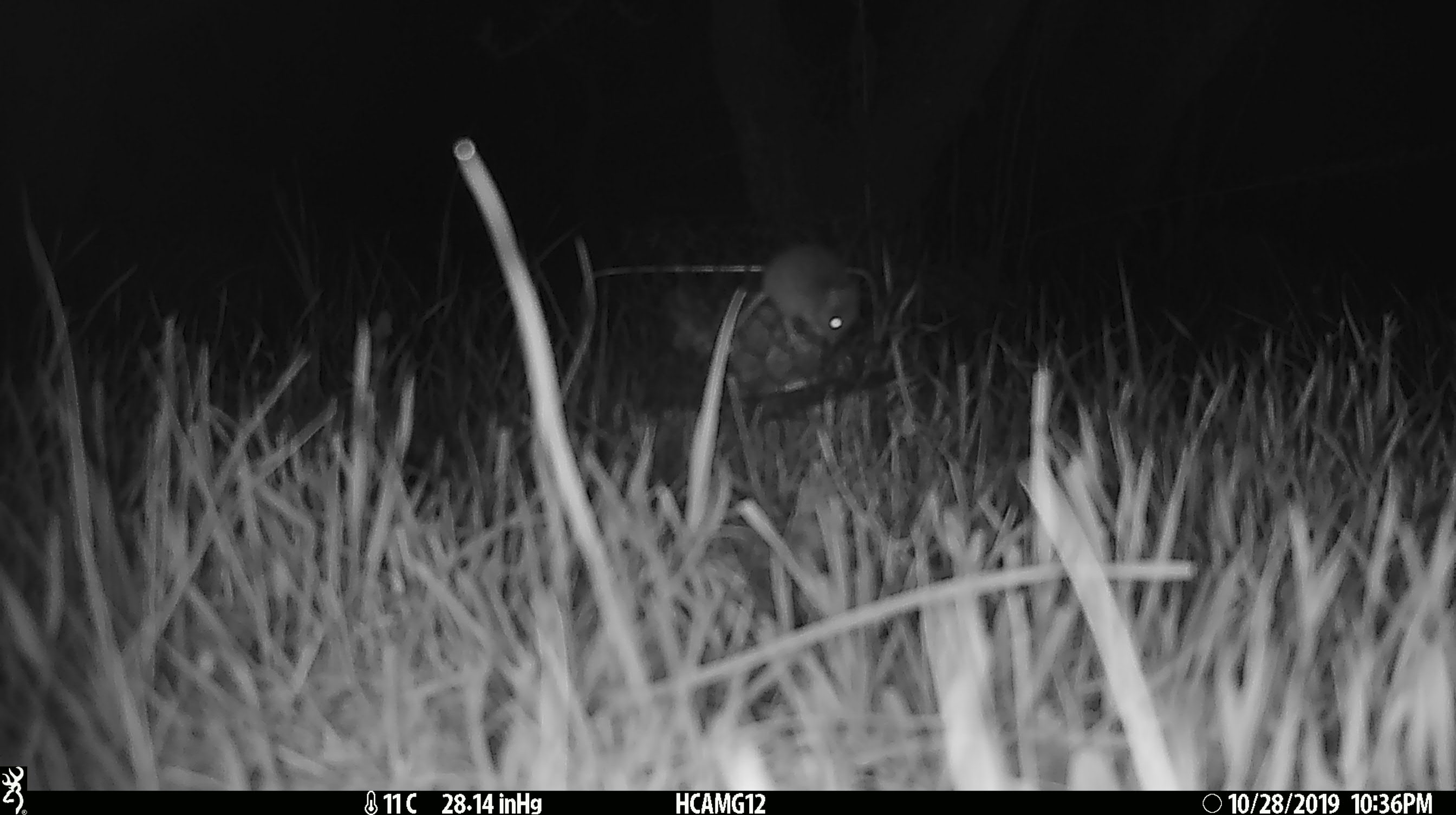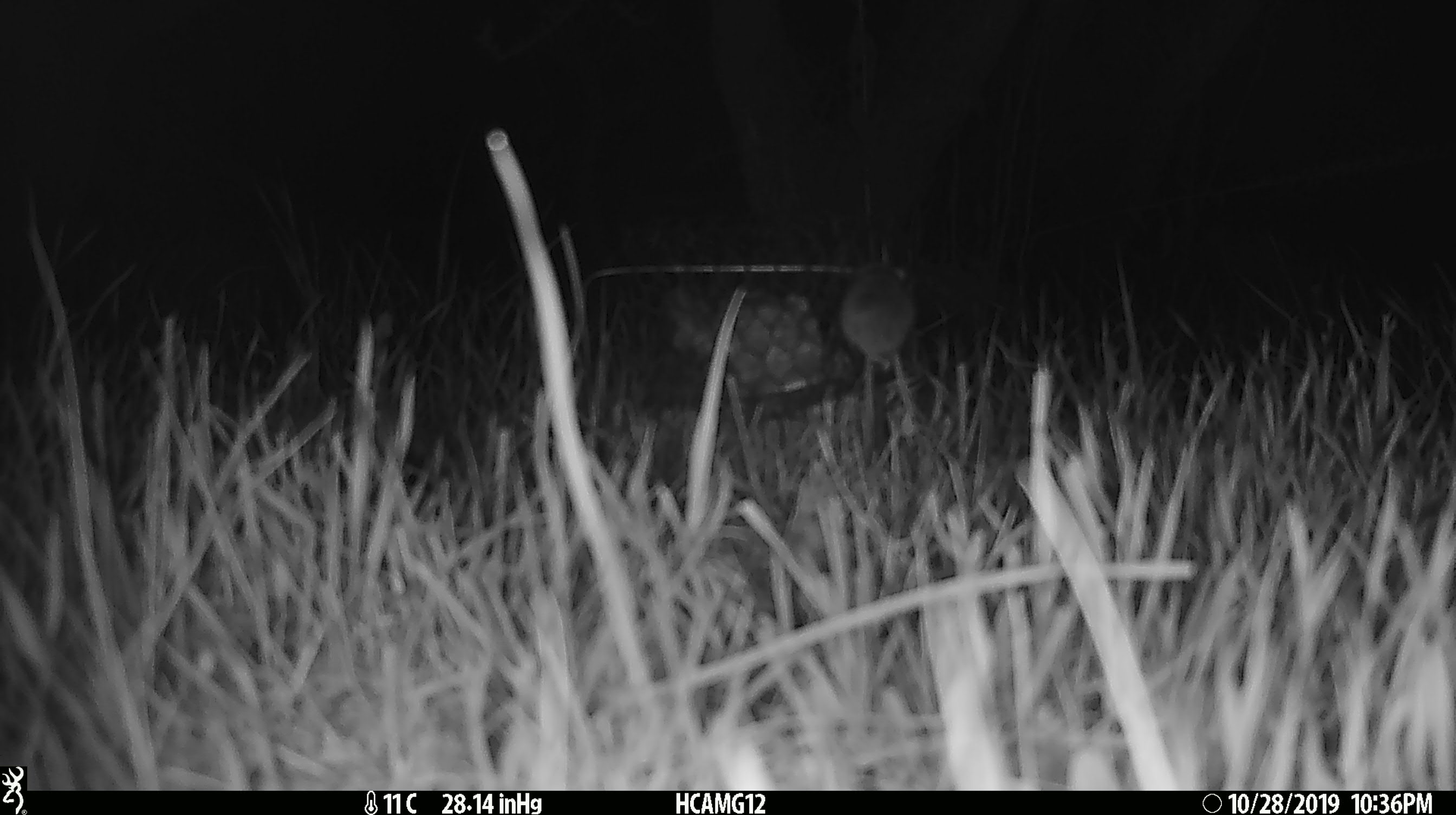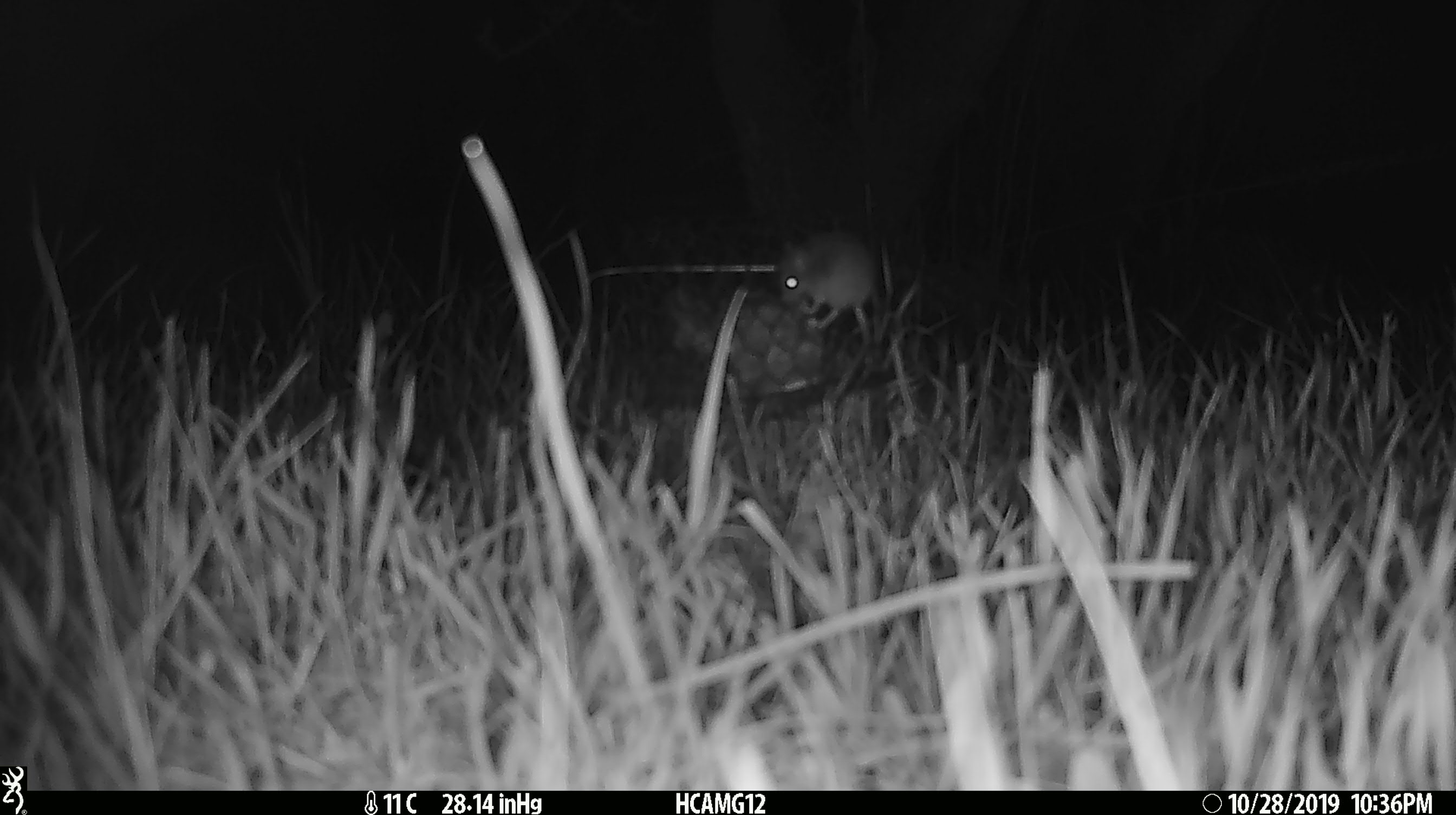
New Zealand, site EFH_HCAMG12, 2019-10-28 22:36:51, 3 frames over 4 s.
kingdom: Animalia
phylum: Chordata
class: Mammalia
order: Rodentia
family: Muridae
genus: Mus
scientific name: Mus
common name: mouse